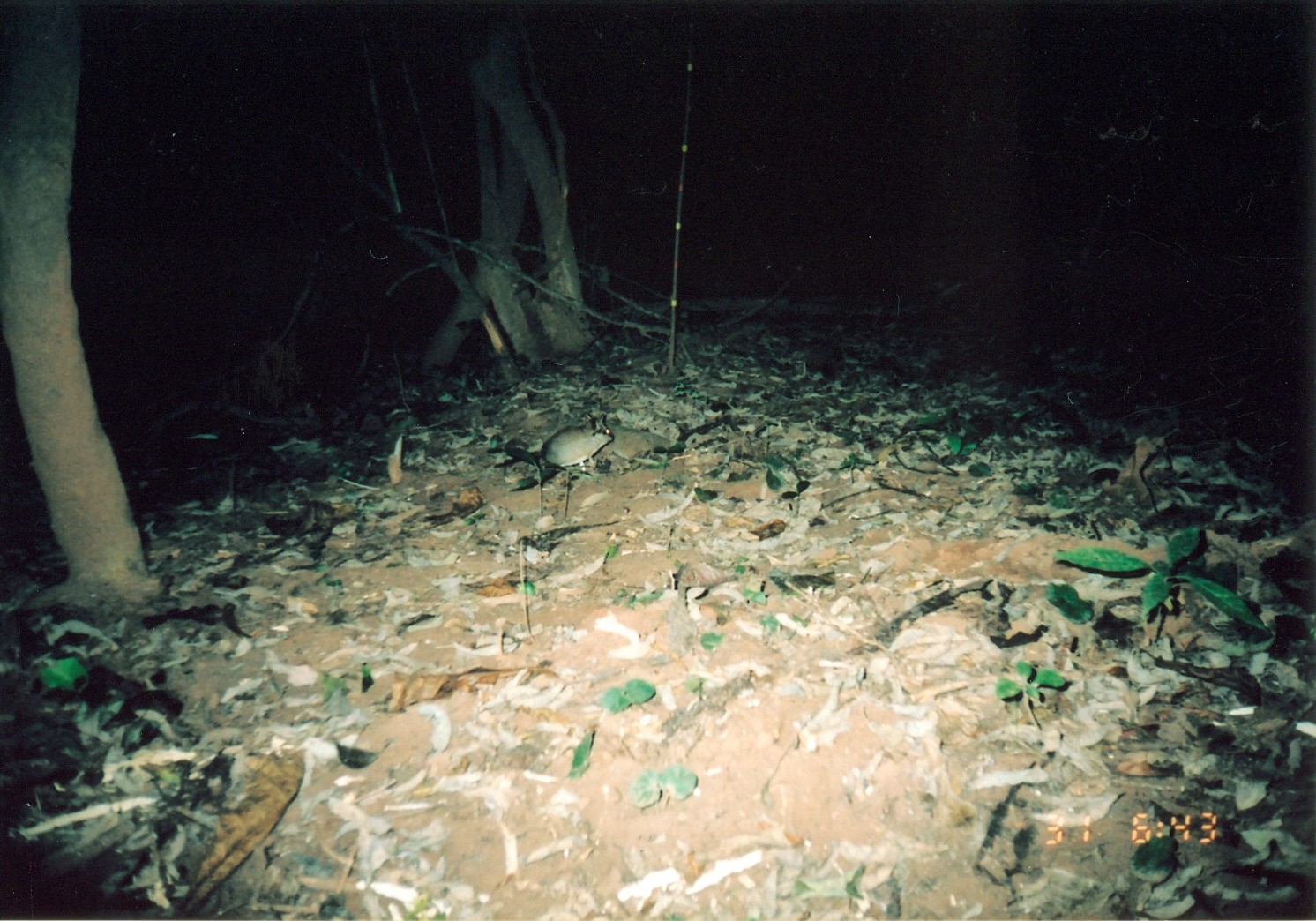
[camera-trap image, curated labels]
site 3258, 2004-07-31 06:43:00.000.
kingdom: Animalia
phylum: Chordata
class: Mammalia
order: Macroscelidea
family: Macroscelididae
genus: Petrodromus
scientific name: Petrodromus tetradactylus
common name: four-toed sengi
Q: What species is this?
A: Petrodromus tetradactylus (four-toed sengi).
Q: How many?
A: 1.